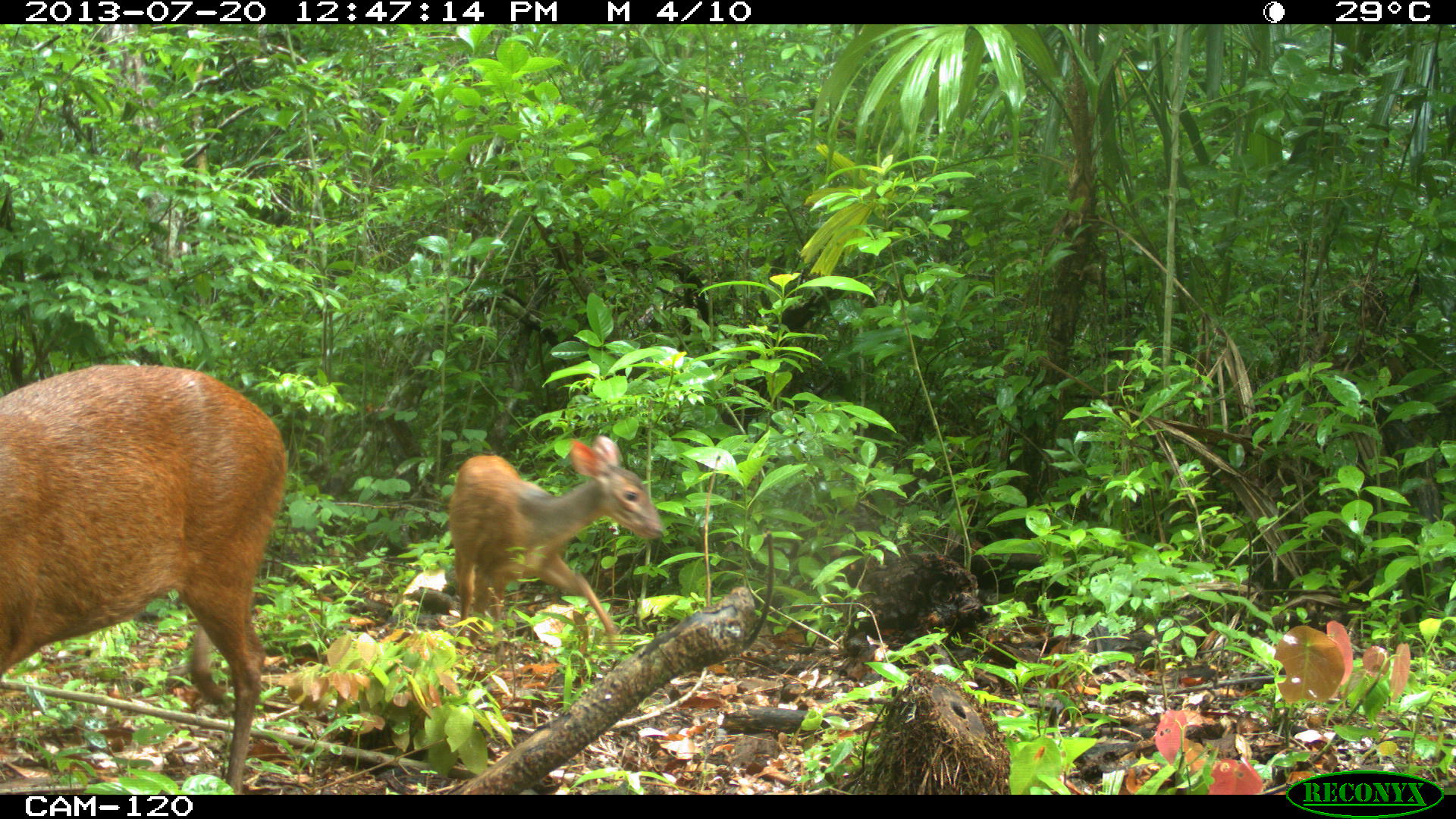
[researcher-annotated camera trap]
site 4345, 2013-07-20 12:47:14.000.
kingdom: Animalia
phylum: Chordata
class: Mammalia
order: Artiodactyla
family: Cervidae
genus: Mazama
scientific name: Mazama temama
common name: central american red brocket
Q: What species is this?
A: Mazama temama (central american red brocket).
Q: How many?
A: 2.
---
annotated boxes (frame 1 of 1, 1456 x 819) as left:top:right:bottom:
mazama temama: 0:362:288:793; 447:435:666:665